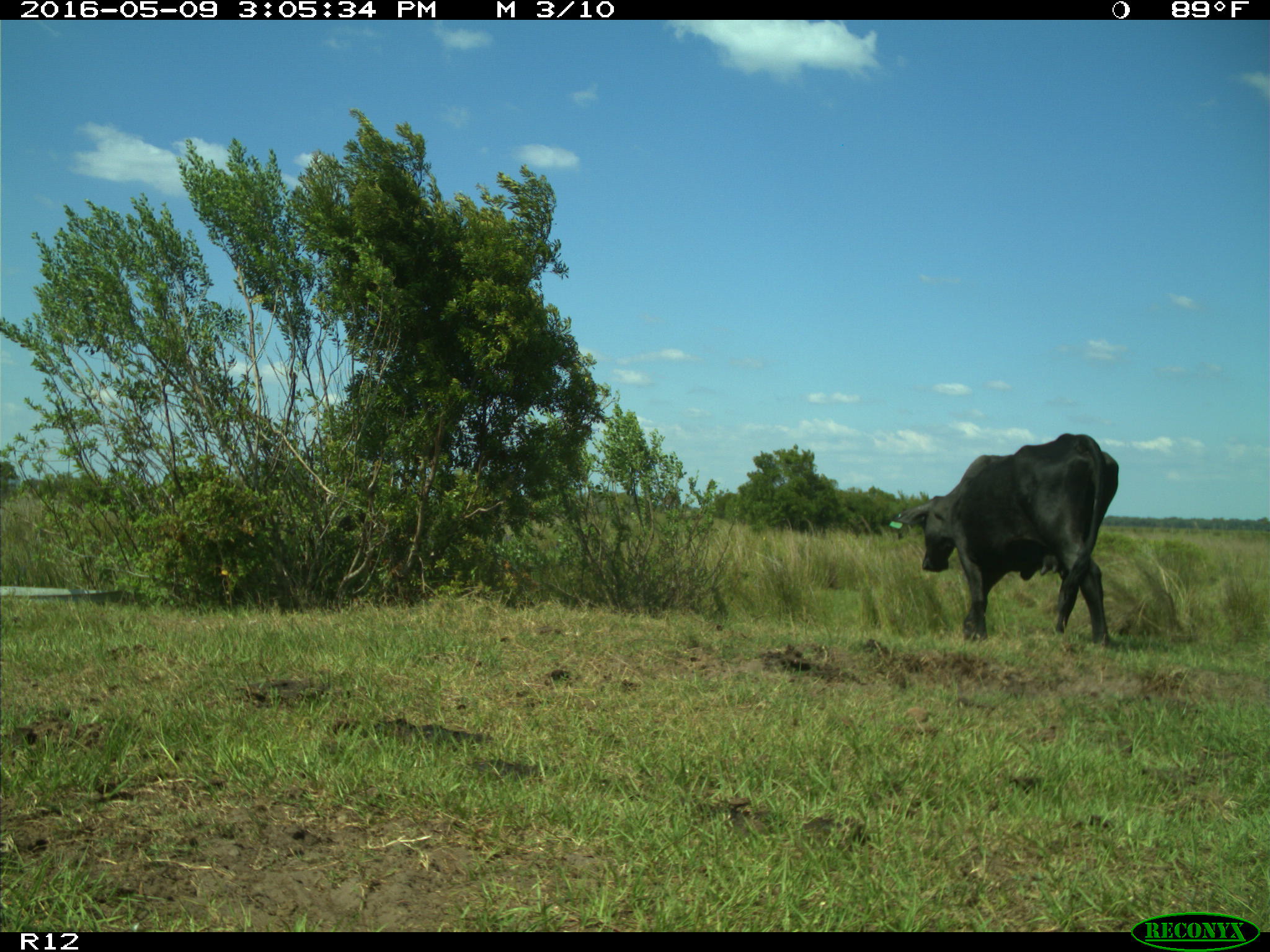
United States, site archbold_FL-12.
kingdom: Animalia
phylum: Chordata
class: Mammalia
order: Artiodactyla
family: Bovidae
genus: Bos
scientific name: Bos taurus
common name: domestic cow